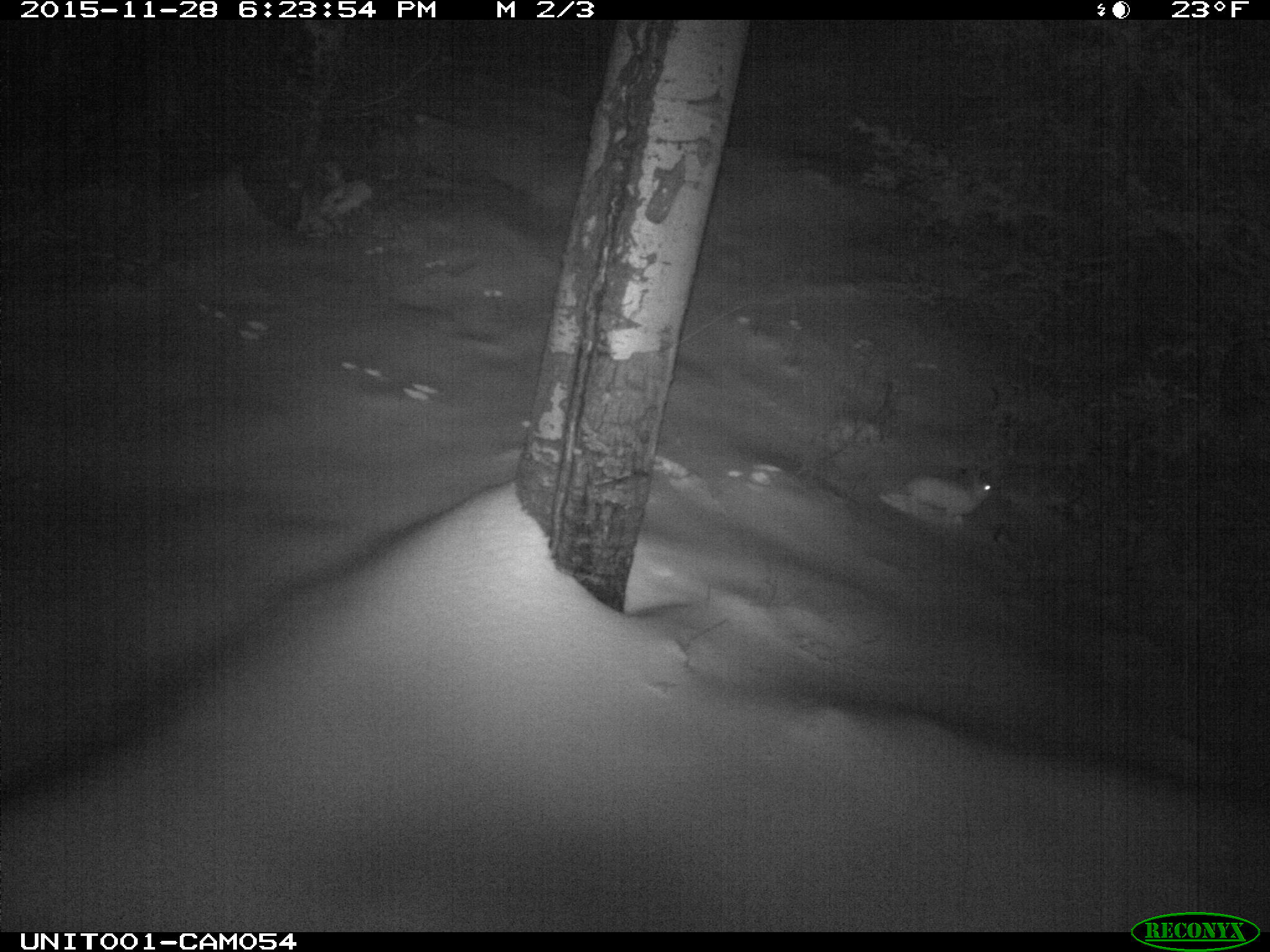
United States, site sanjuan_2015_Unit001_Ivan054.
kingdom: Animalia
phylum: Chordata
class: Mammalia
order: Lagomorpha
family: Leporidae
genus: Lepus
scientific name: Lepus americanus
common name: snowshoe hare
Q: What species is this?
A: Lepus americanus (snowshoe hare).